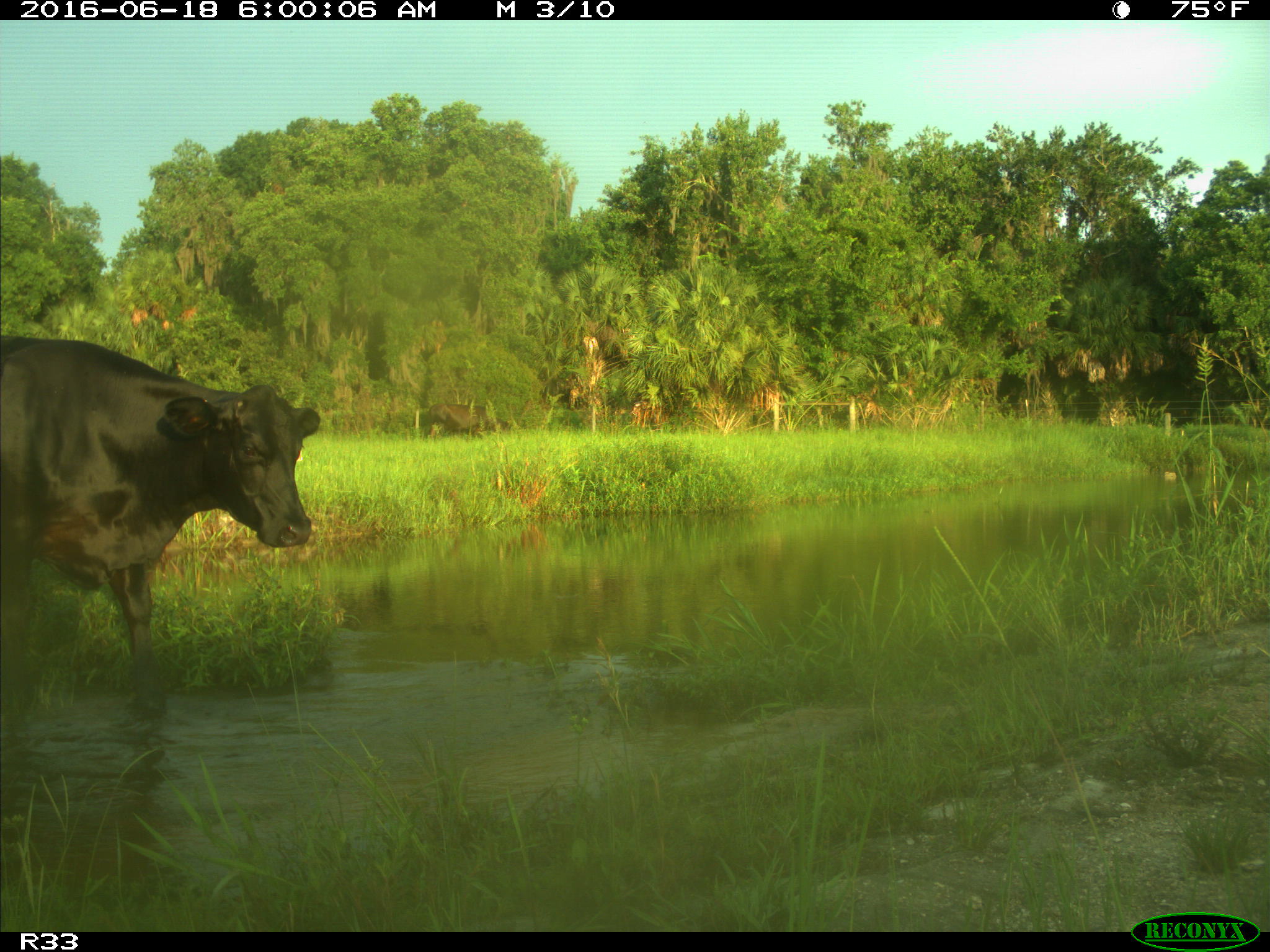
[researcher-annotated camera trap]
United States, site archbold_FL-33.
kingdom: Animalia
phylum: Chordata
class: Mammalia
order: Artiodactyla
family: Bovidae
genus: Bos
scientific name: Bos taurus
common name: domestic cow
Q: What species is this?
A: Bos taurus (domestic cow).